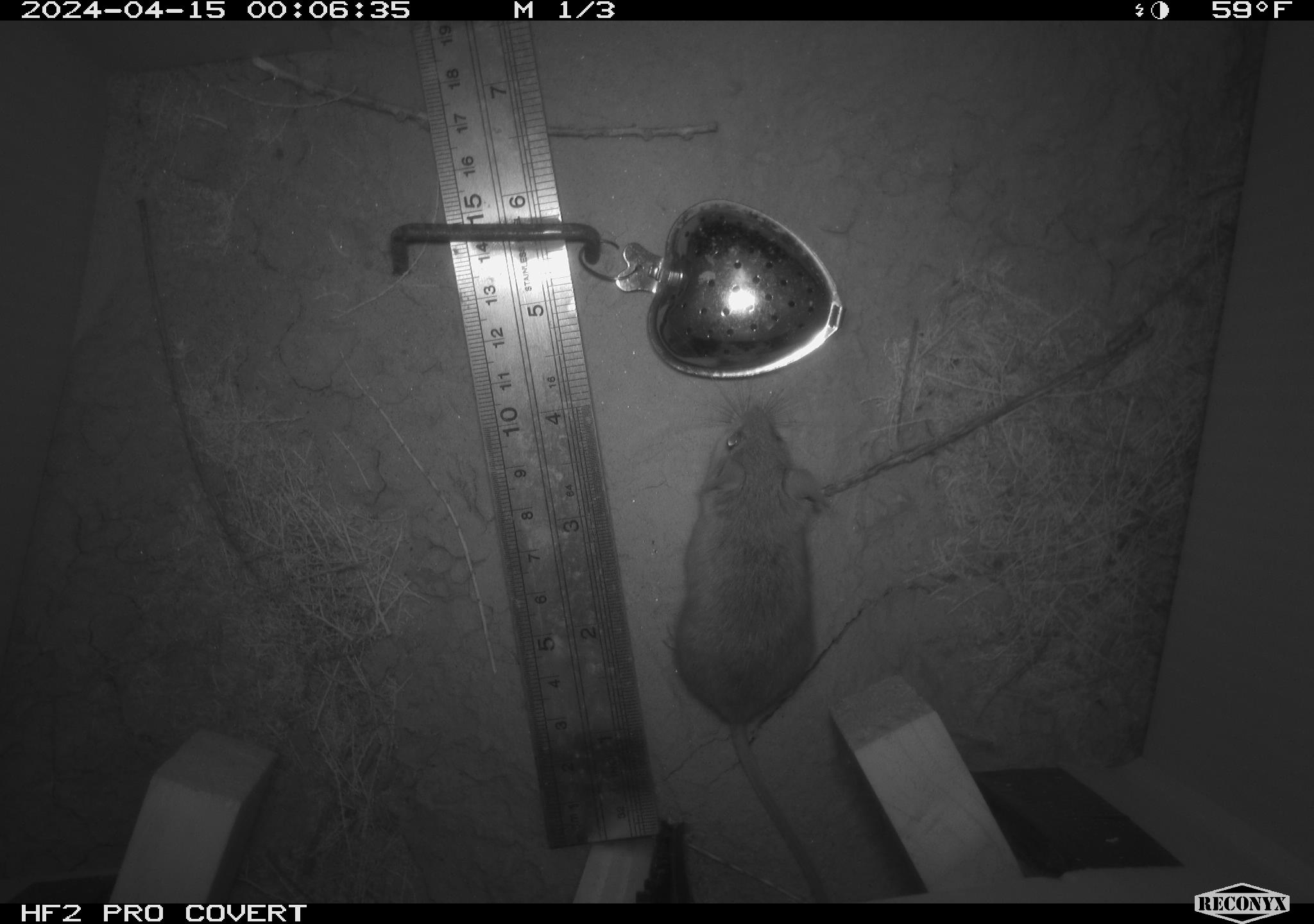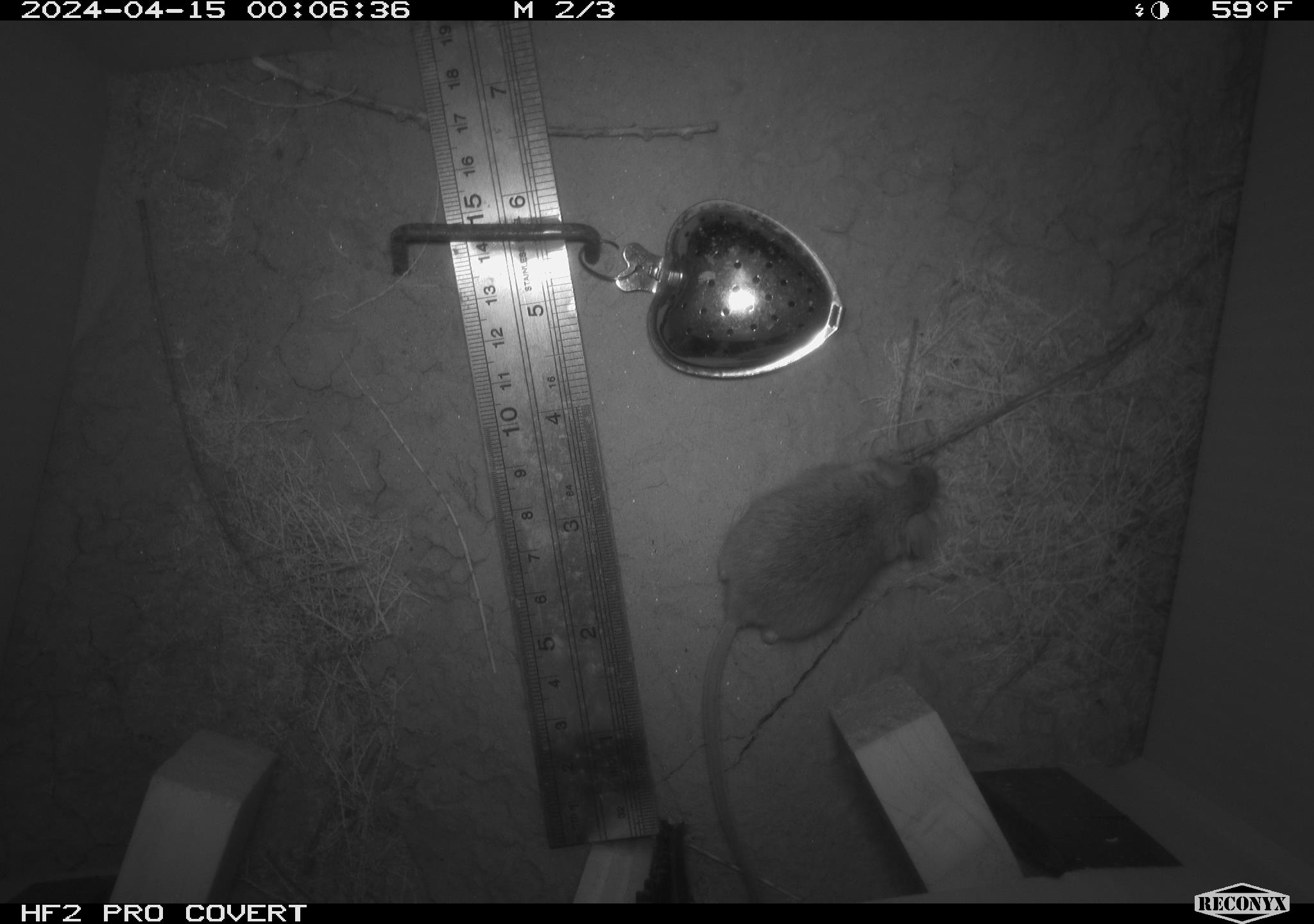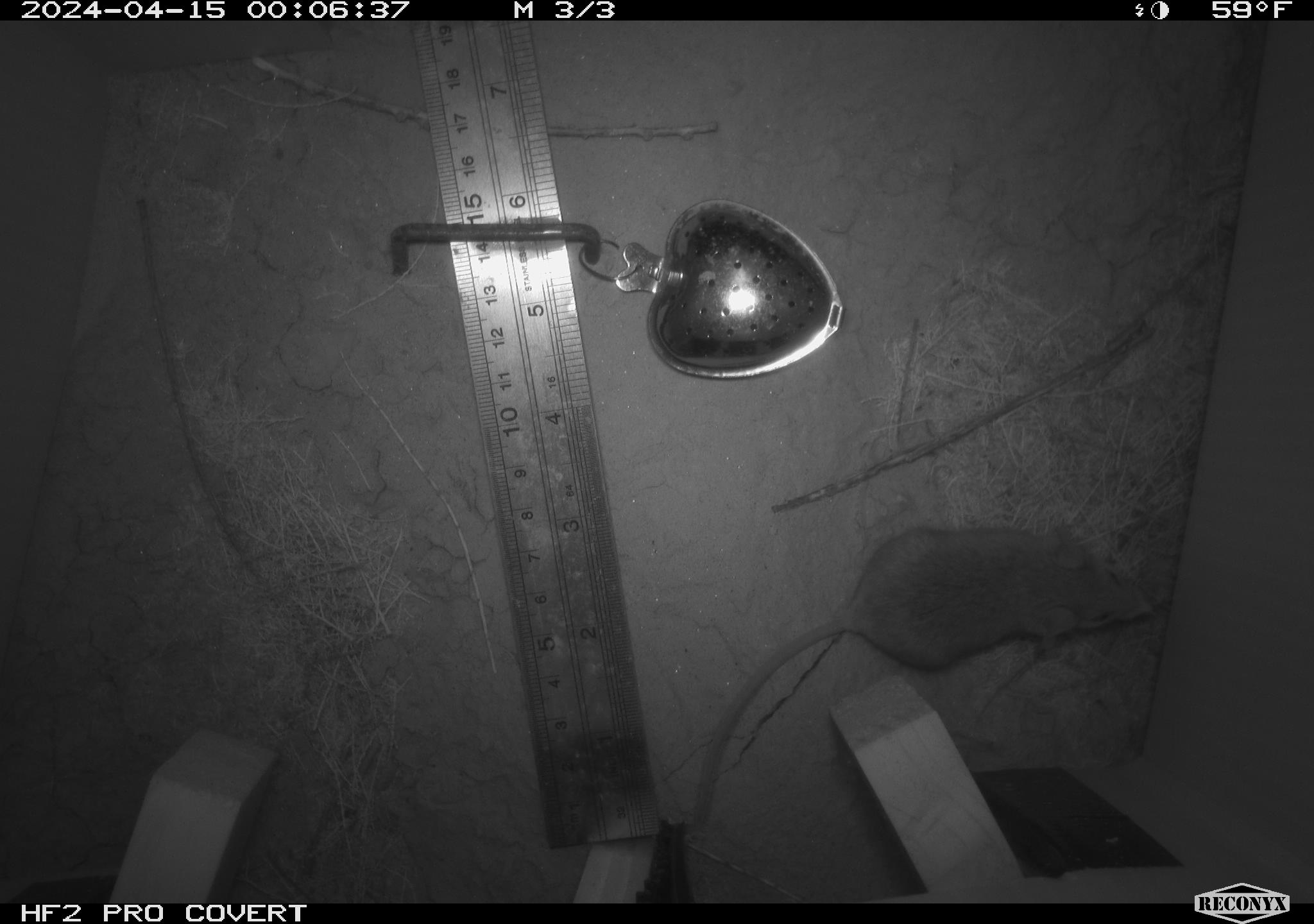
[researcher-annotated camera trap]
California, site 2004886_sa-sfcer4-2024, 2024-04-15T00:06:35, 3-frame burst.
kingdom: Animalia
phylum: Chordata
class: Mammalia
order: Rodentia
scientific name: Rodentia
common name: mouse species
Mouse species (Rodentia).